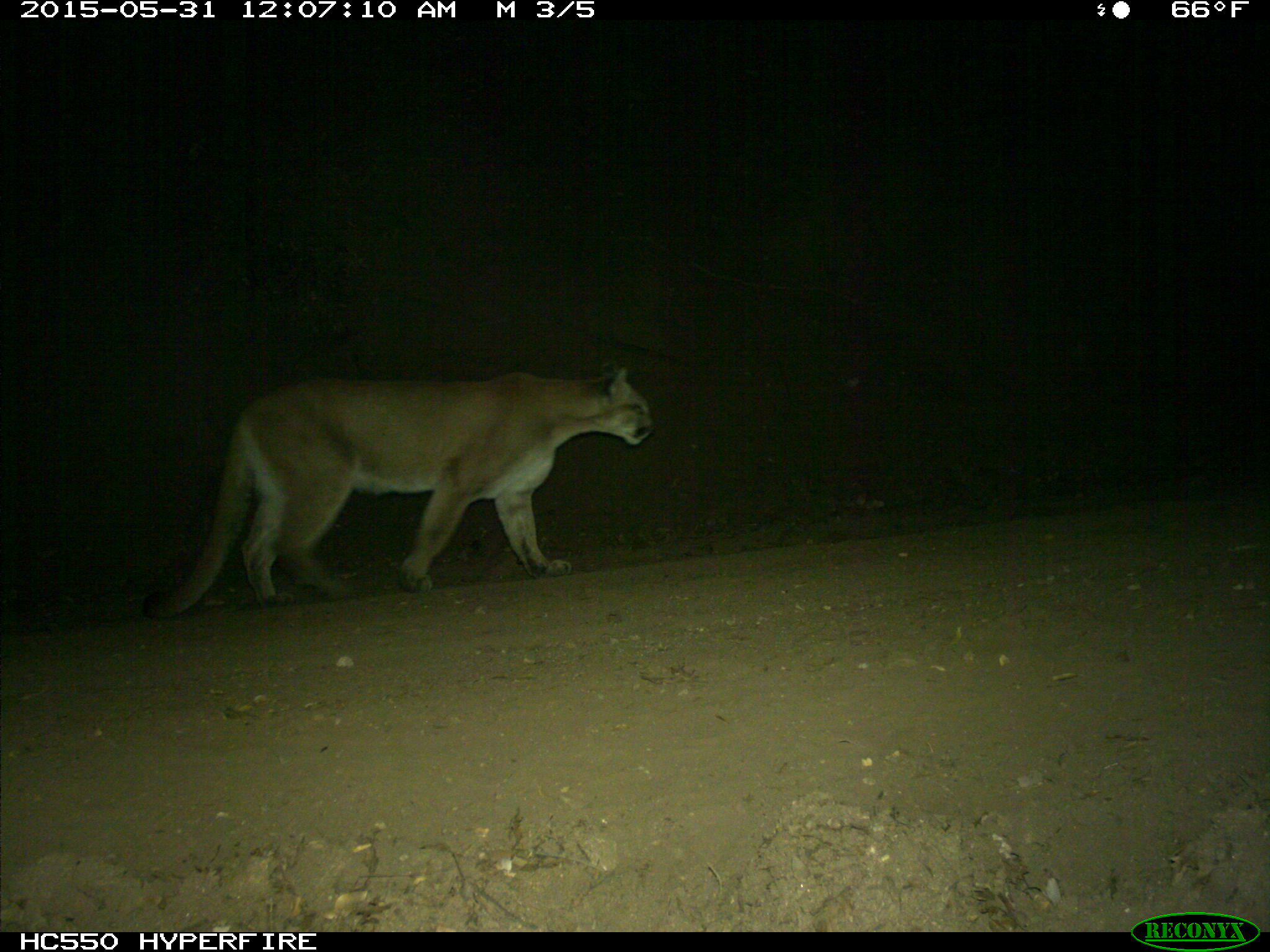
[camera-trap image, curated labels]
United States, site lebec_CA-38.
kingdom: Animalia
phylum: Chordata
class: Mammalia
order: Carnivora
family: Felidae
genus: Puma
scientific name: Puma concolor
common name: mountain lion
Puma concolor (mountain lion).